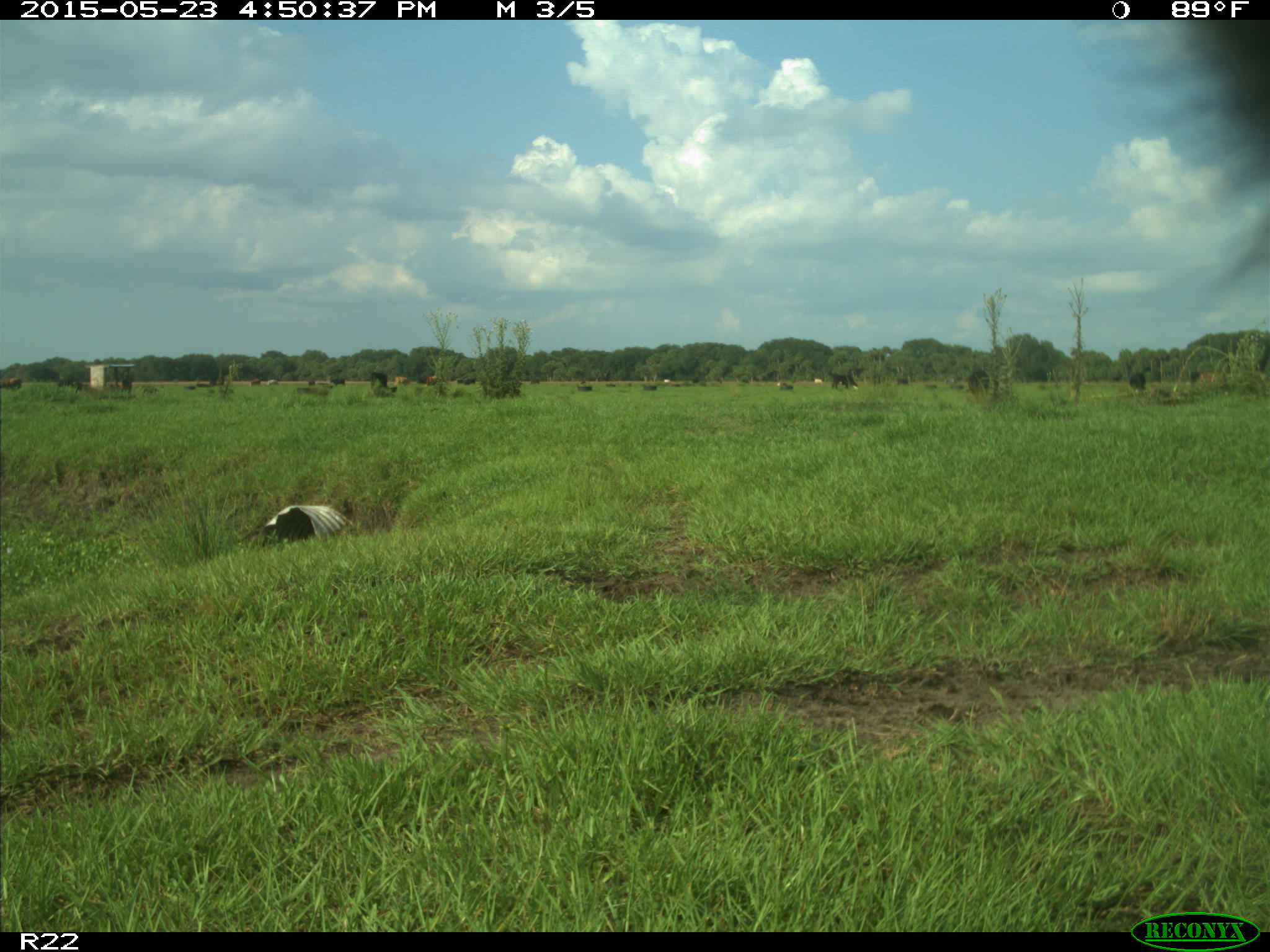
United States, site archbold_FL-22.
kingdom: Animalia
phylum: Chordata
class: Mammalia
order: Artiodactyla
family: Bovidae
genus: Bos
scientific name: Bos taurus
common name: domestic cow